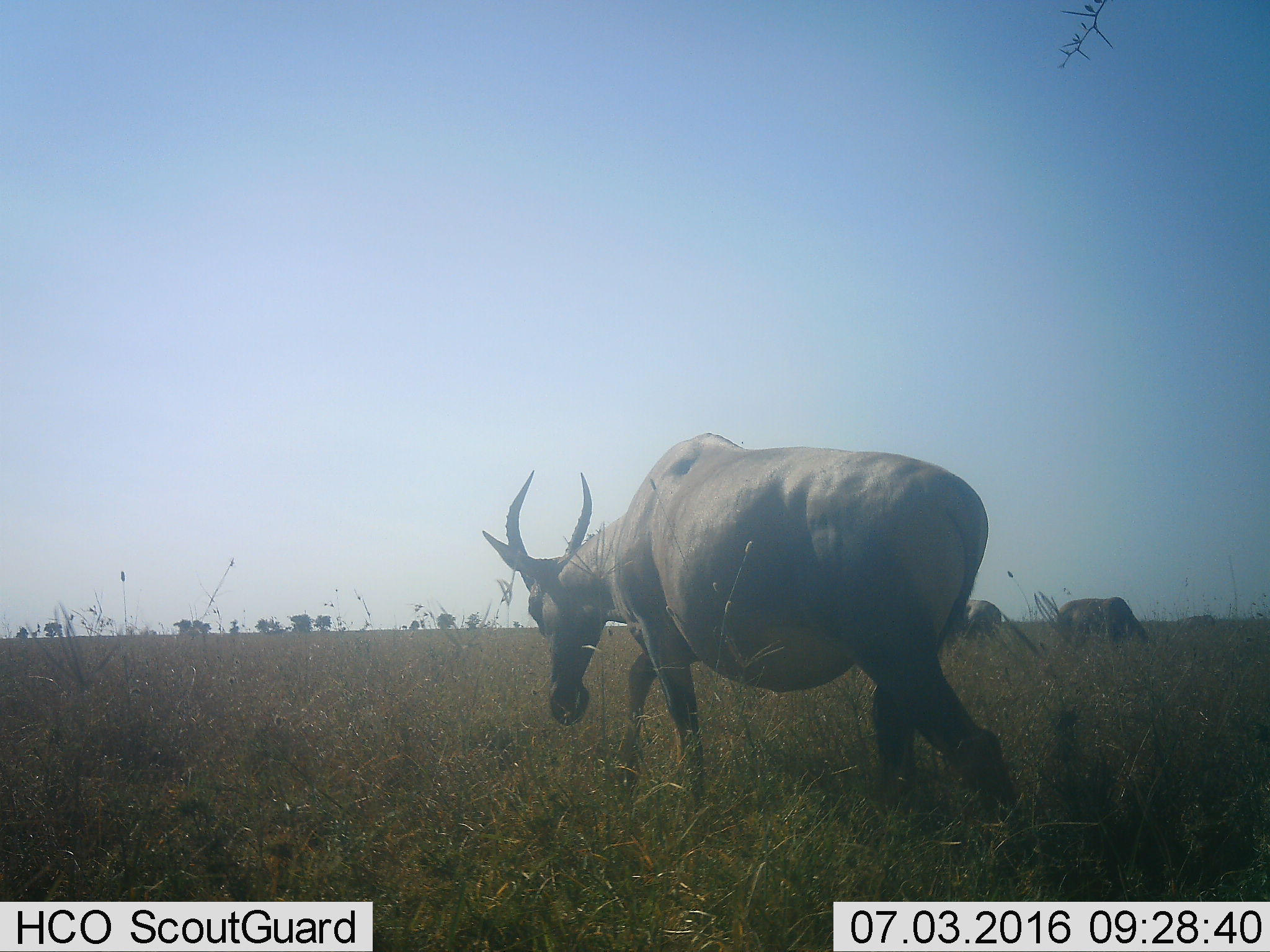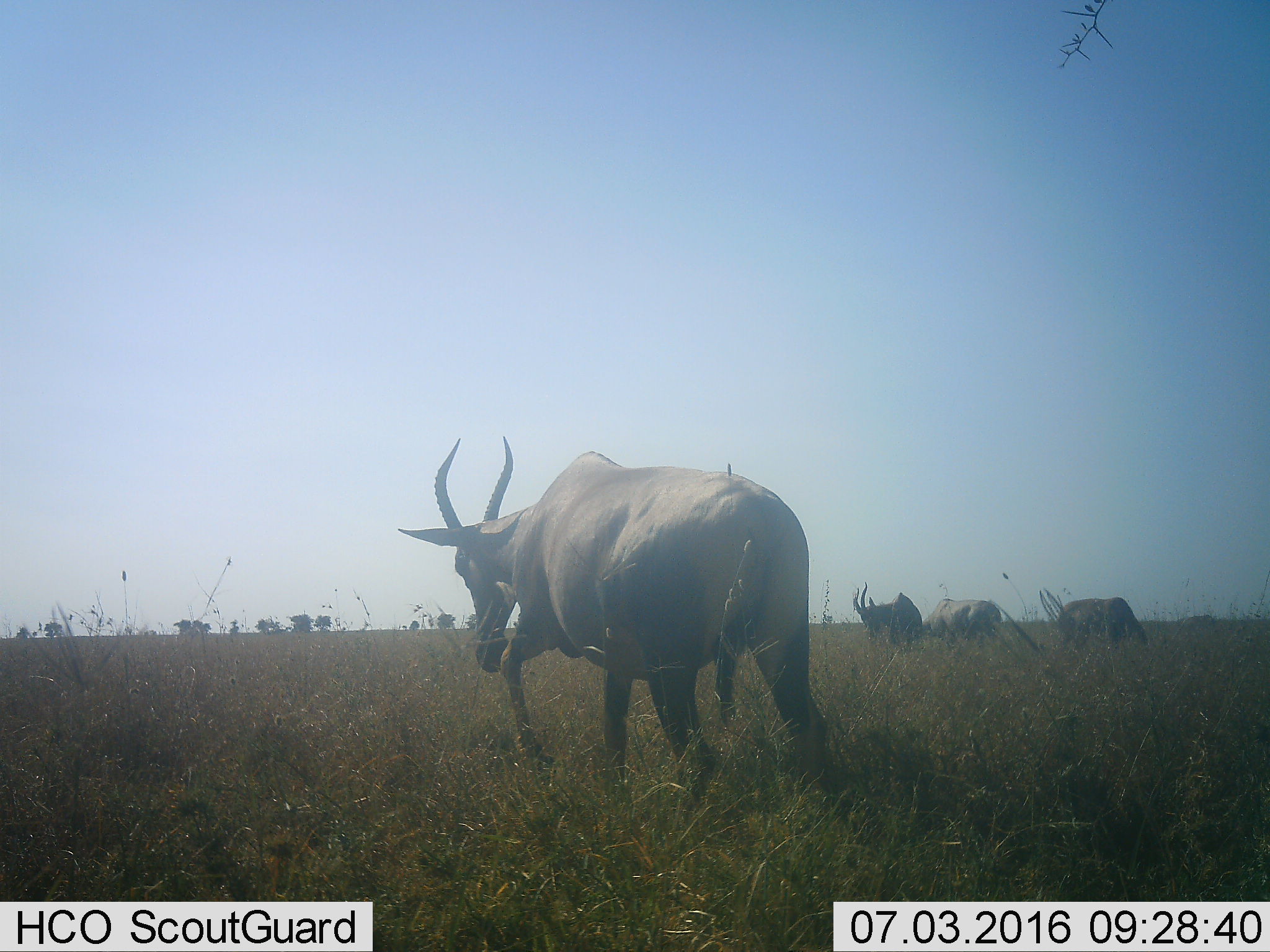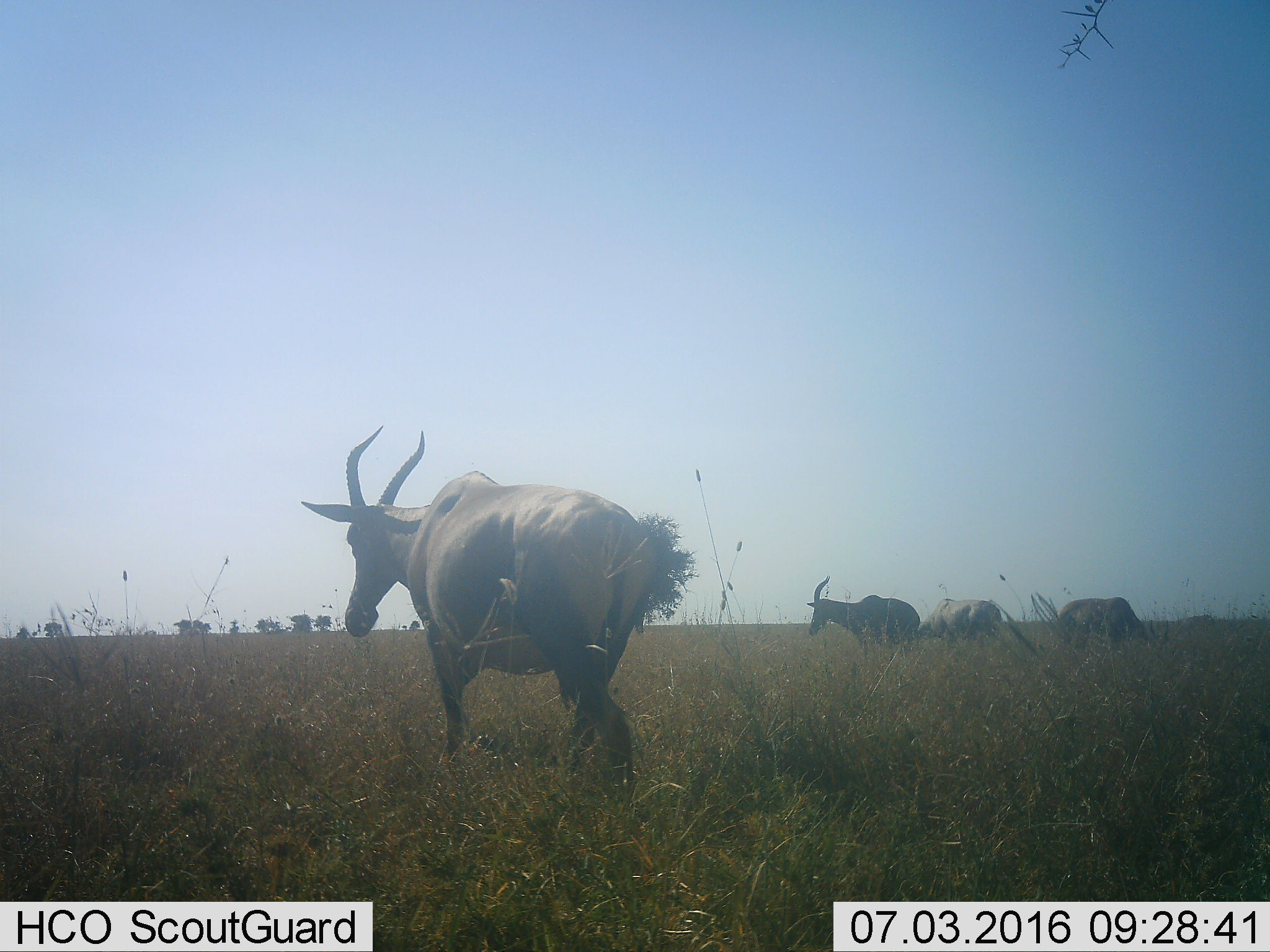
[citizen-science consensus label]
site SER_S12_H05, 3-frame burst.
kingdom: Animalia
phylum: Chordata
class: Mammalia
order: Artiodactyla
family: Bovidae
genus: Alcelaphus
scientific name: Alcelaphus buselaphus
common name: hartebeest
Hartebeest (Alcelaphus buselaphus), count 4. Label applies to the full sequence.